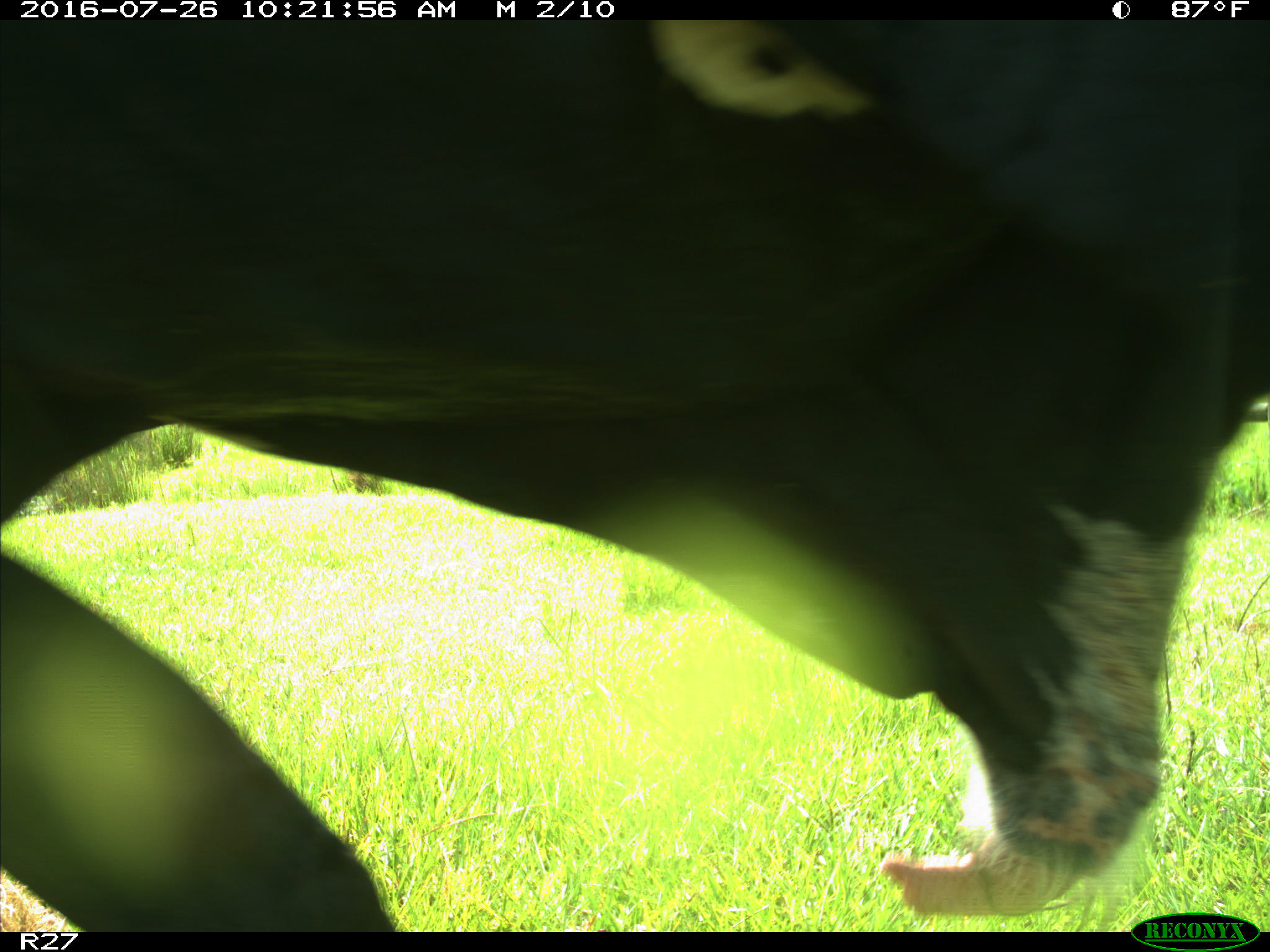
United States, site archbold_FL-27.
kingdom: Animalia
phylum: Chordata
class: Mammalia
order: Artiodactyla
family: Bovidae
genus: Bos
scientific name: Bos taurus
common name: domestic cow